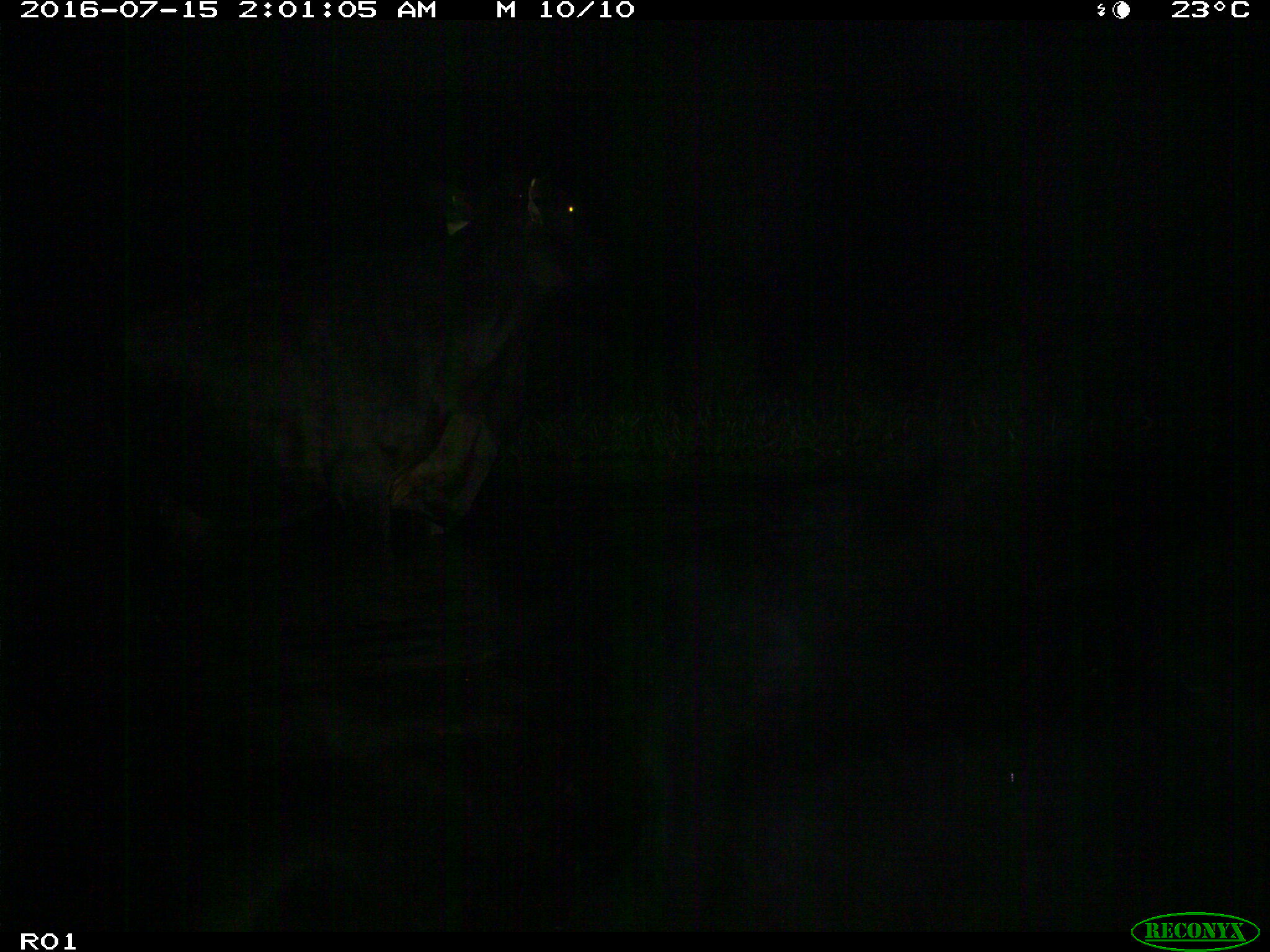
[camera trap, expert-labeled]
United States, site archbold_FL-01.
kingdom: Animalia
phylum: Chordata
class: Mammalia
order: Artiodactyla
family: Bovidae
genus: Bos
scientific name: Bos taurus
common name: domestic cow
Bos taurus (domestic cow).